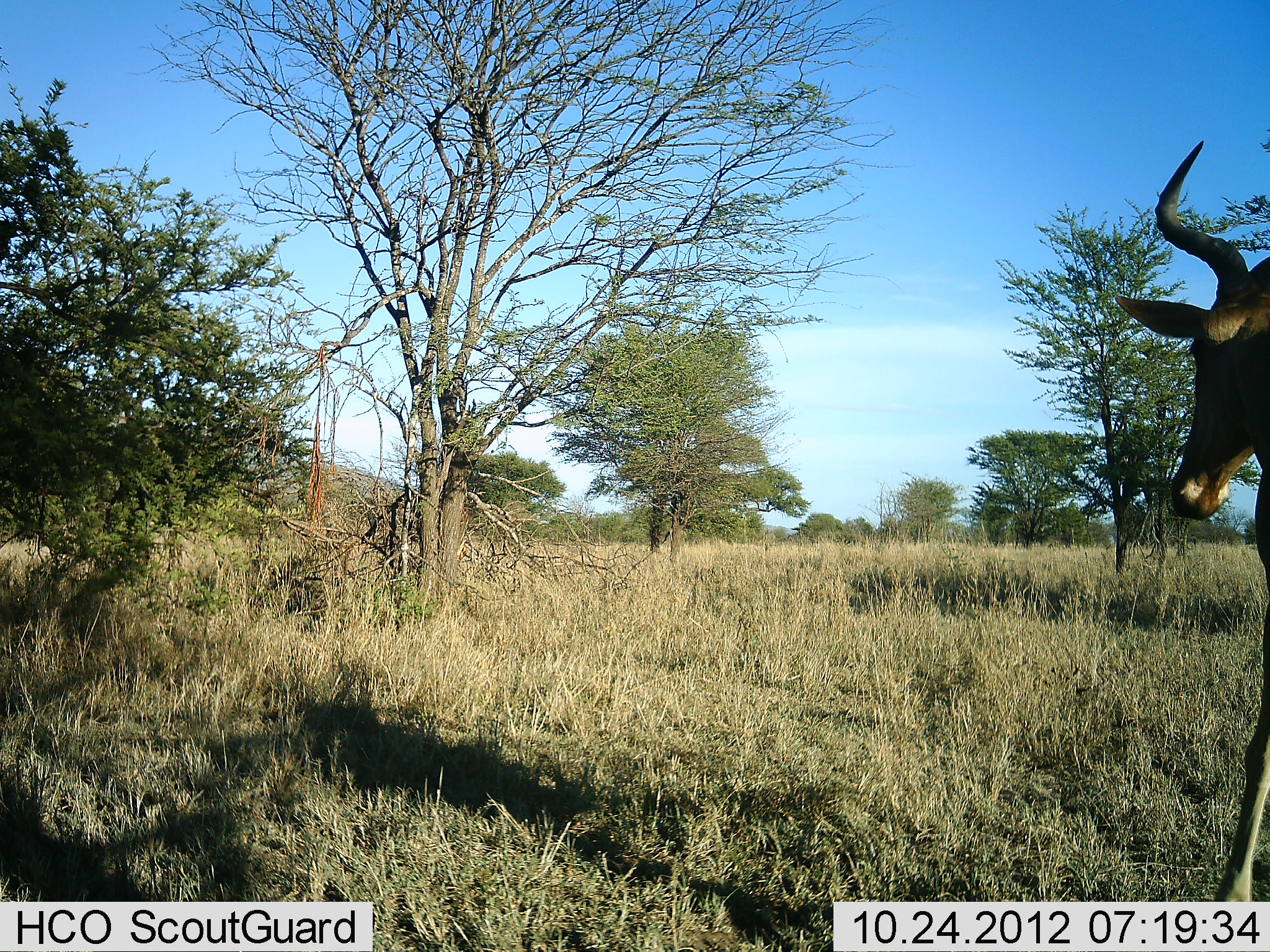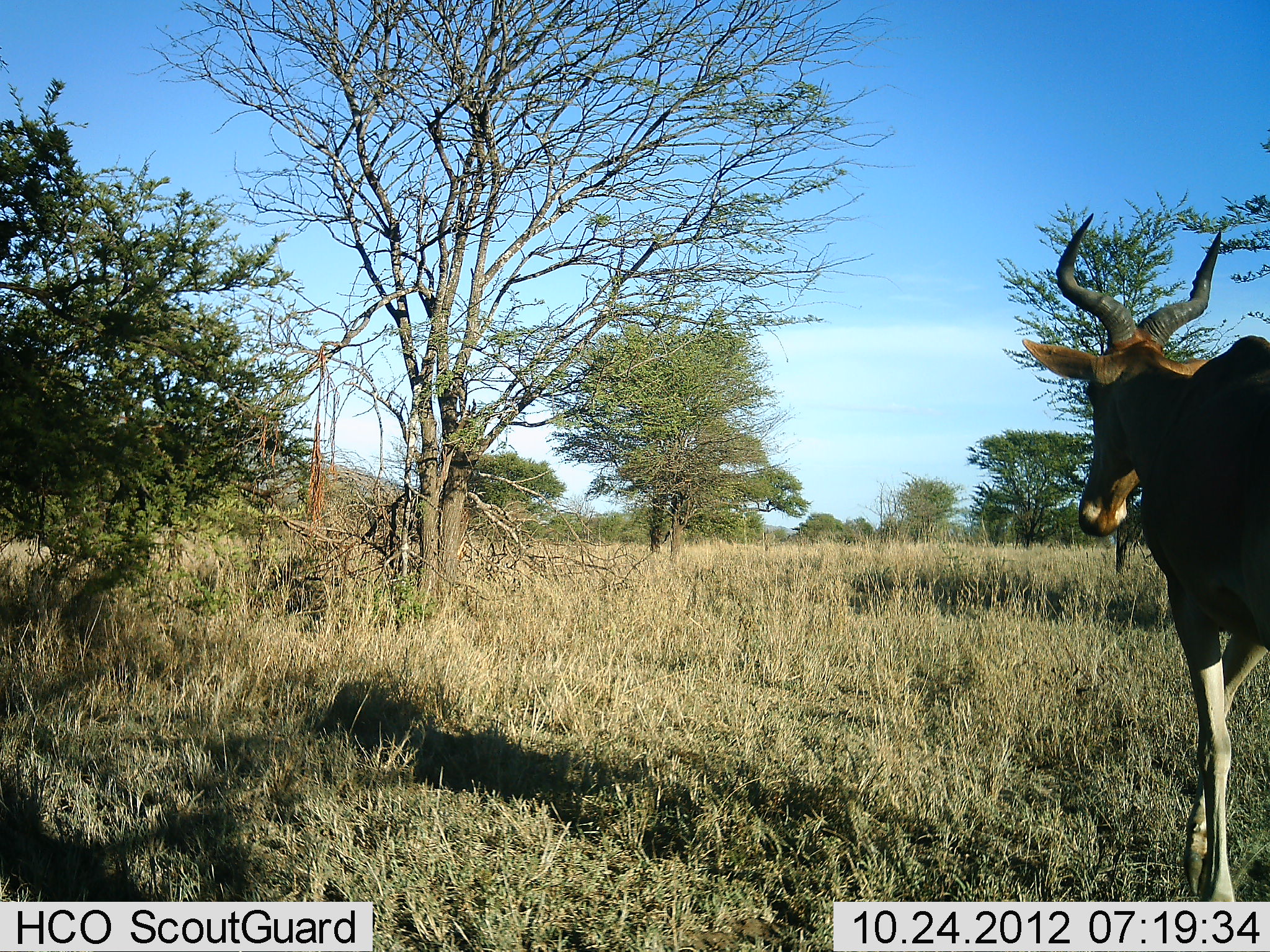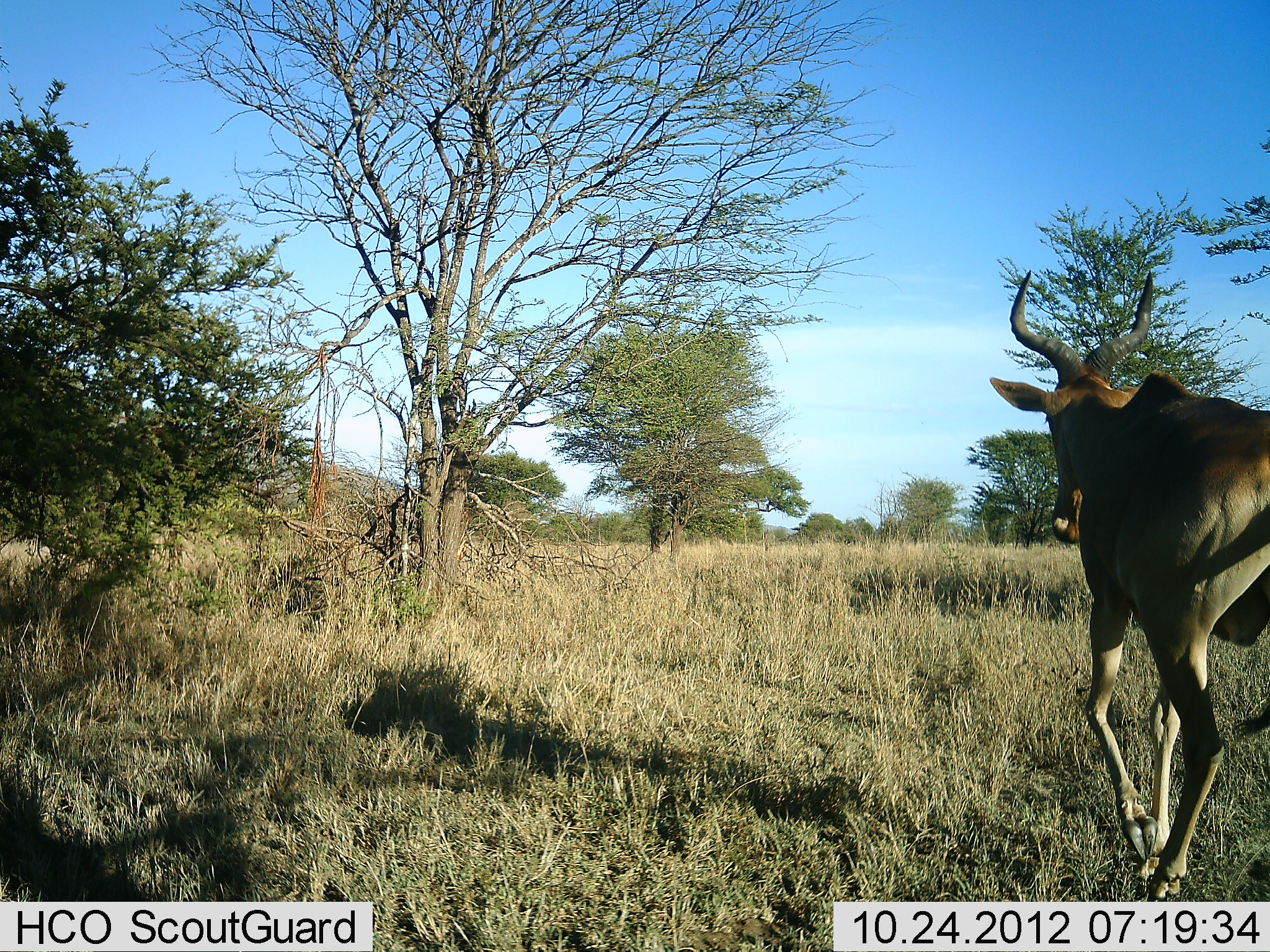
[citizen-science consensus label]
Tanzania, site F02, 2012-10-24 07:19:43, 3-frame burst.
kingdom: Animalia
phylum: Chordata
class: Mammalia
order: Artiodactyla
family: Bovidae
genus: Alcelaphus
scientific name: Alcelaphus buselaphus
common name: hartebeest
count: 1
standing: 10%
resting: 0%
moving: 90%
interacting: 0%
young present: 0%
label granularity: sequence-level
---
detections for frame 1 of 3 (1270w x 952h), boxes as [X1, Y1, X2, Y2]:
animal: [1118, 140, 1270, 902]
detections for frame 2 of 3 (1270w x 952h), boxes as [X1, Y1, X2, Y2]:
animal: [1022, 213, 1270, 901]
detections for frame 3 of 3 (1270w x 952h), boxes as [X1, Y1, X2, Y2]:
animal: [988, 271, 1270, 902]